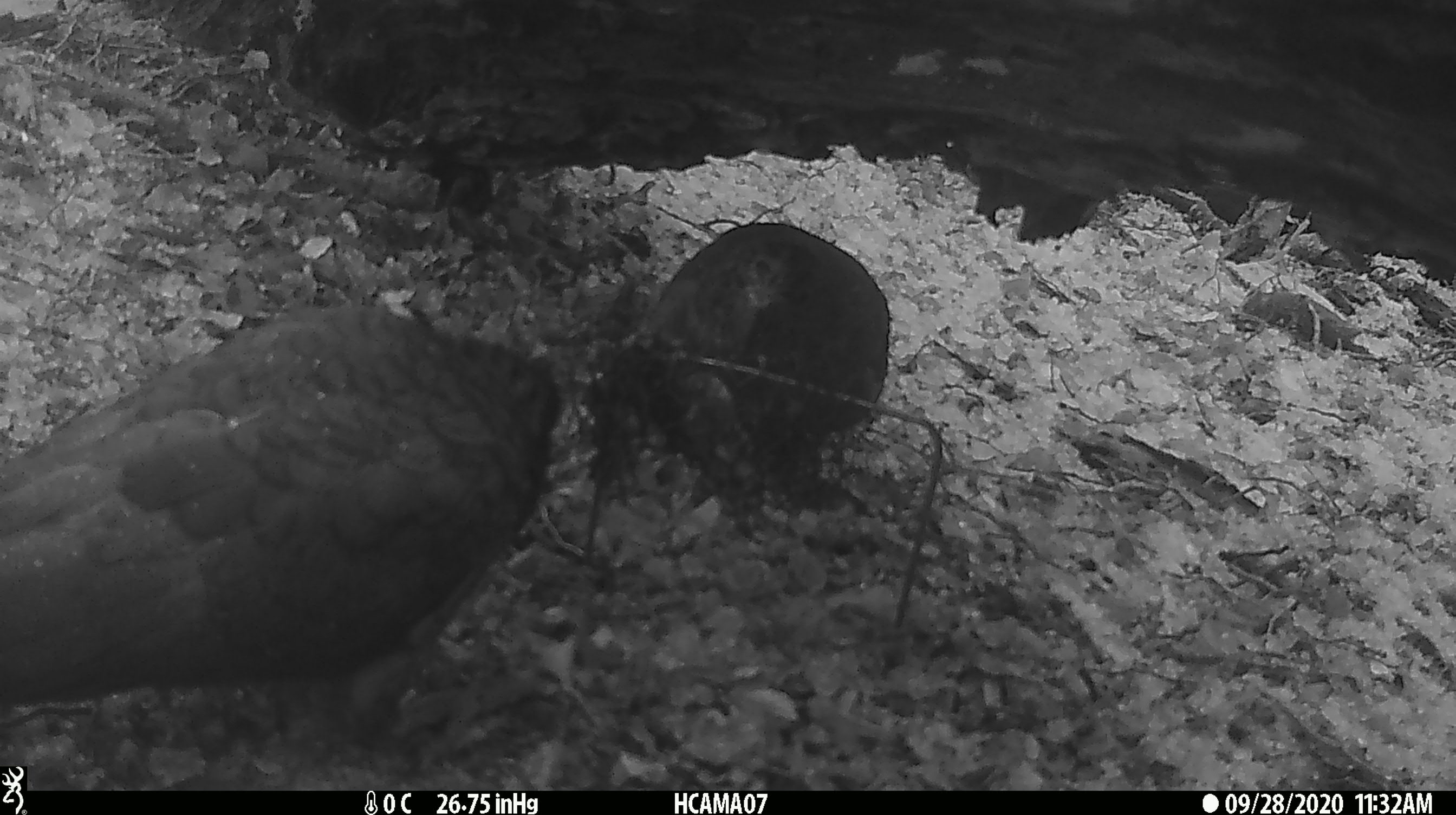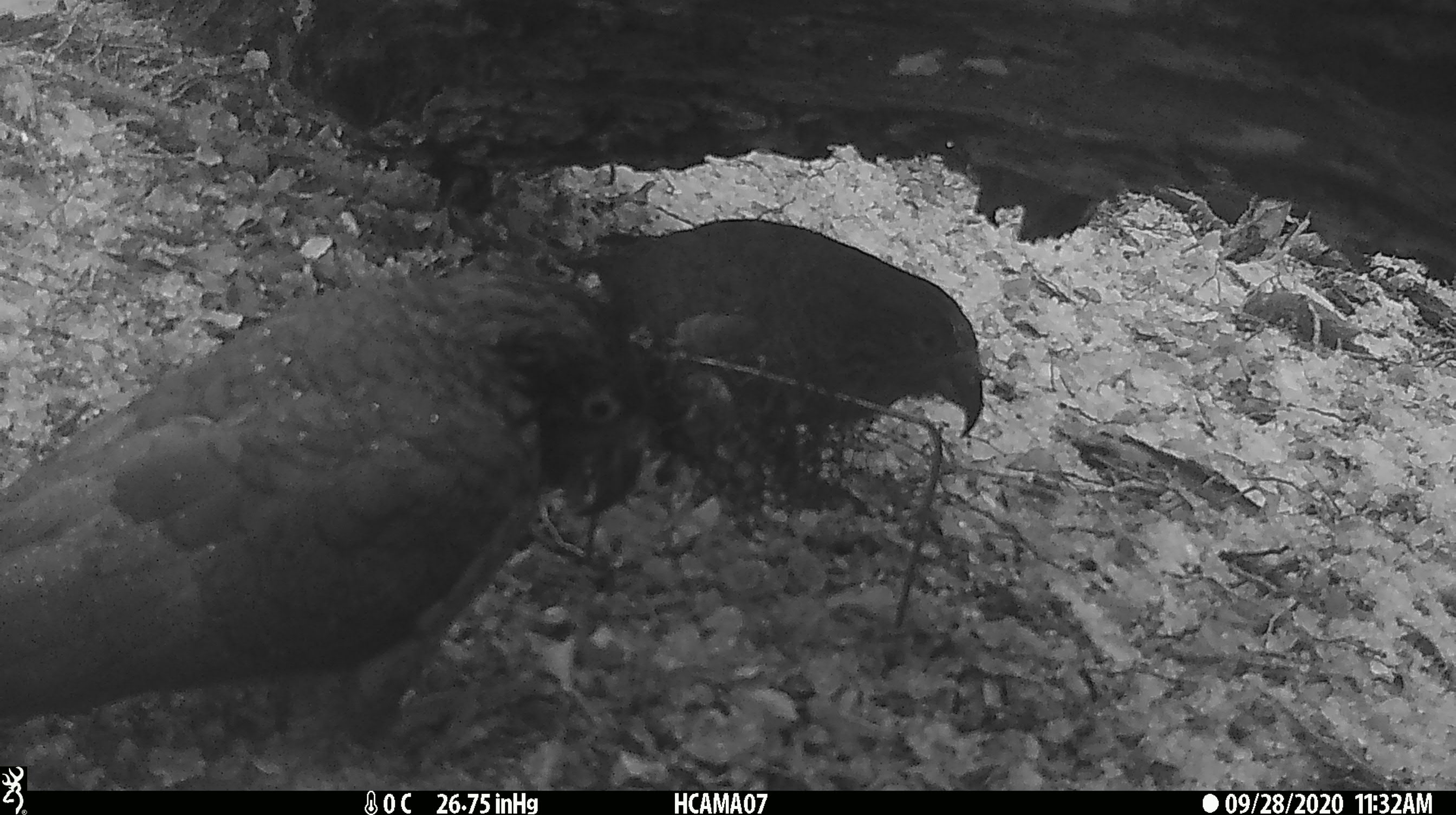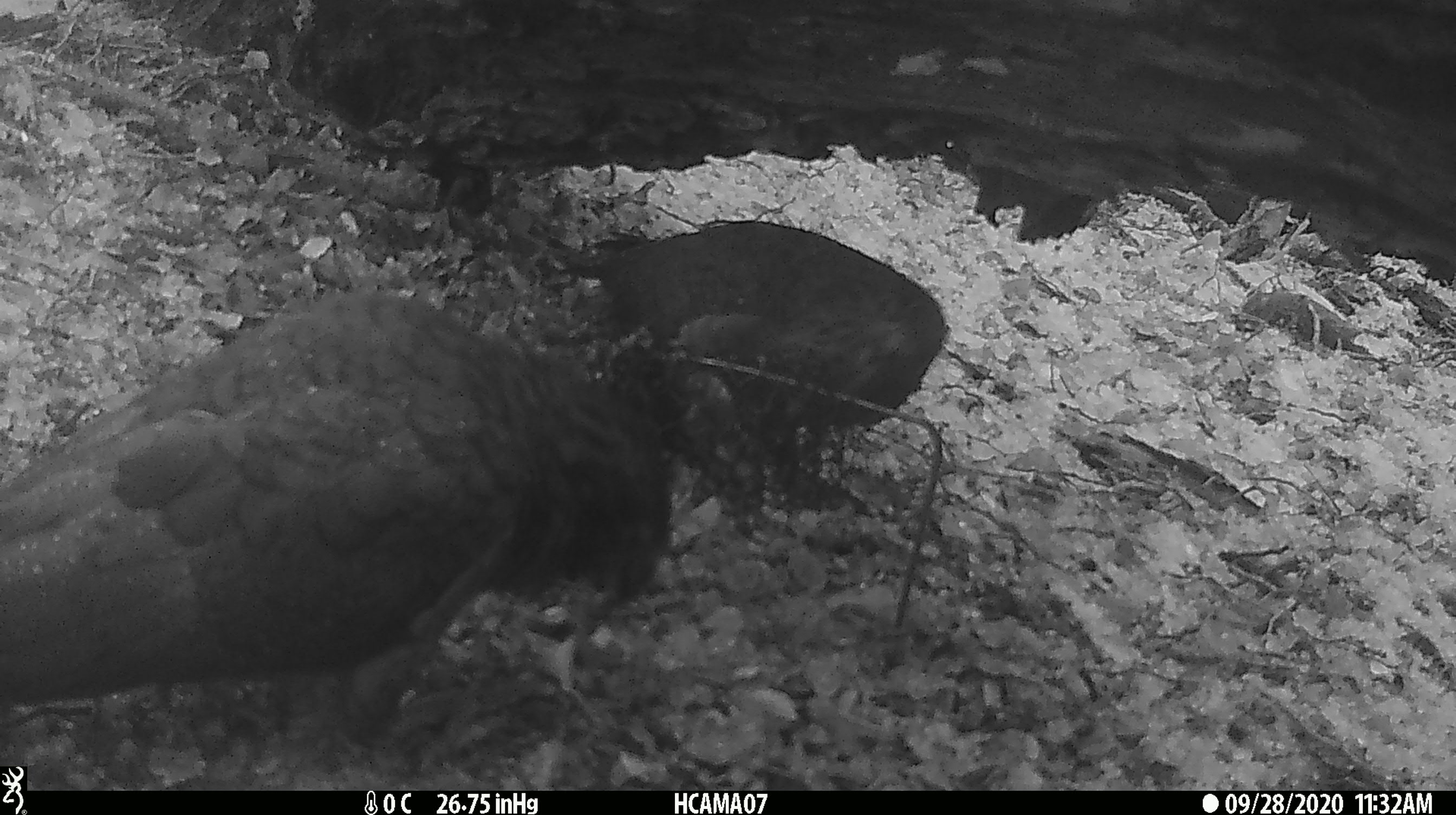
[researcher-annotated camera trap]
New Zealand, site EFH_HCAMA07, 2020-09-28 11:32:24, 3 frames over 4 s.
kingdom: Animalia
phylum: Chordata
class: Aves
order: Psittaciformes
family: Strigopidae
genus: Nestor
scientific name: Nestor notabilis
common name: kea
Kea (Nestor notabilis).